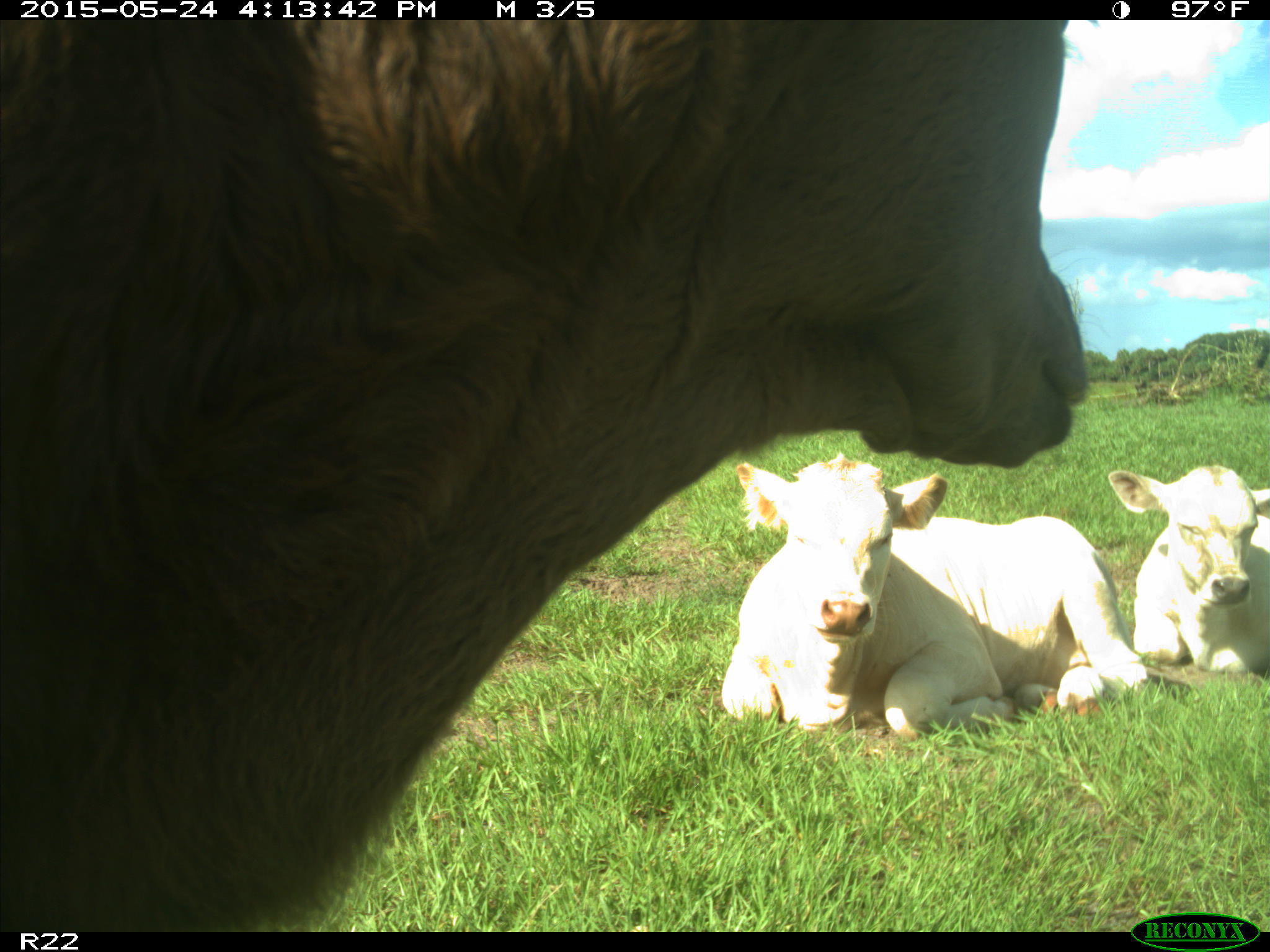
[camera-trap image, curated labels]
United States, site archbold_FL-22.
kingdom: Animalia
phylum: Chordata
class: Mammalia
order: Artiodactyla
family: Bovidae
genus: Bos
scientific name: Bos taurus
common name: domestic cow